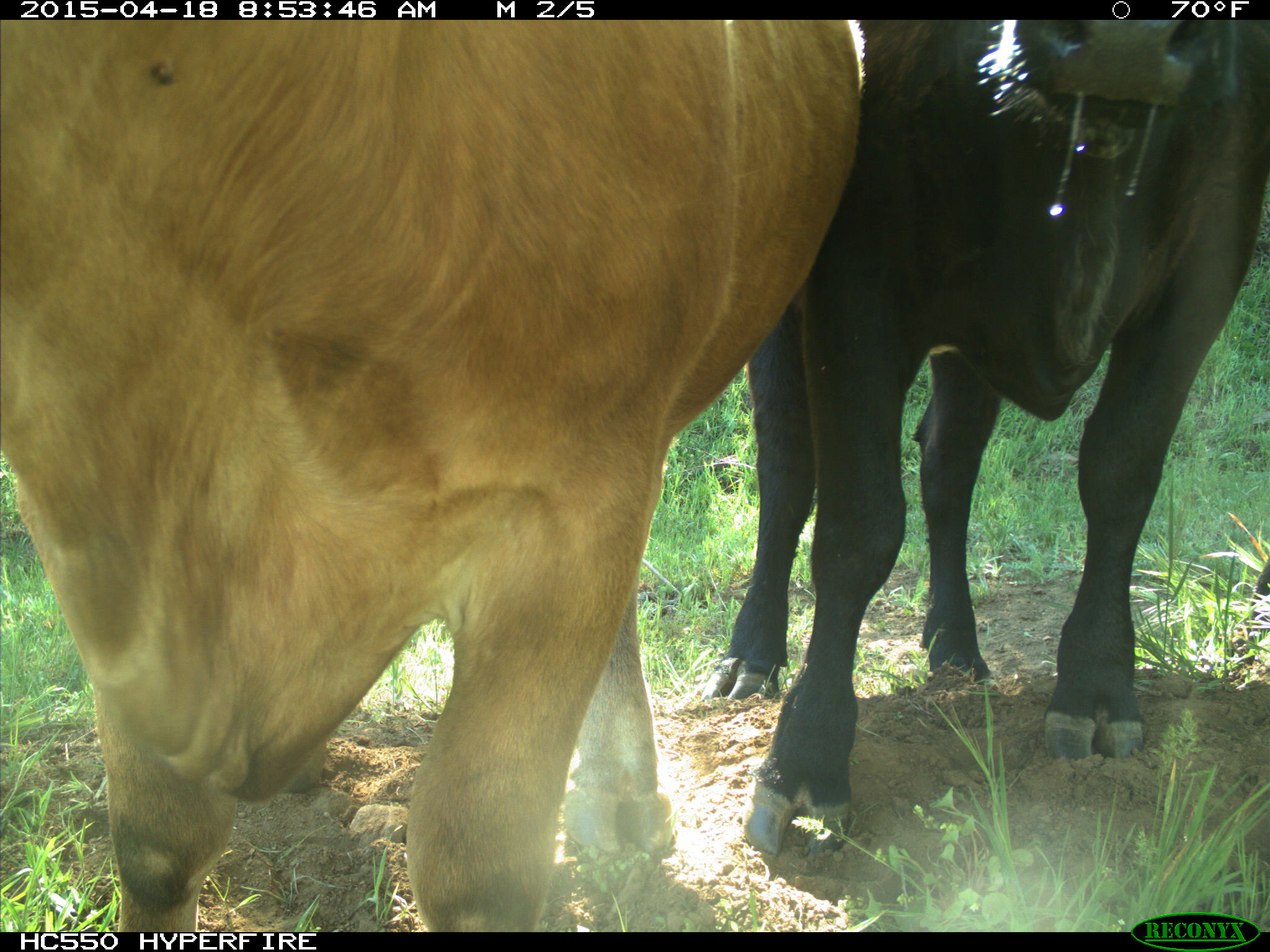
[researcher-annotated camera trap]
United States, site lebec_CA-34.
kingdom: Animalia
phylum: Chordata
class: Mammalia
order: Artiodactyla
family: Bovidae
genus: Bos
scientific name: Bos taurus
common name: domestic cow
Bos taurus (domestic cow).